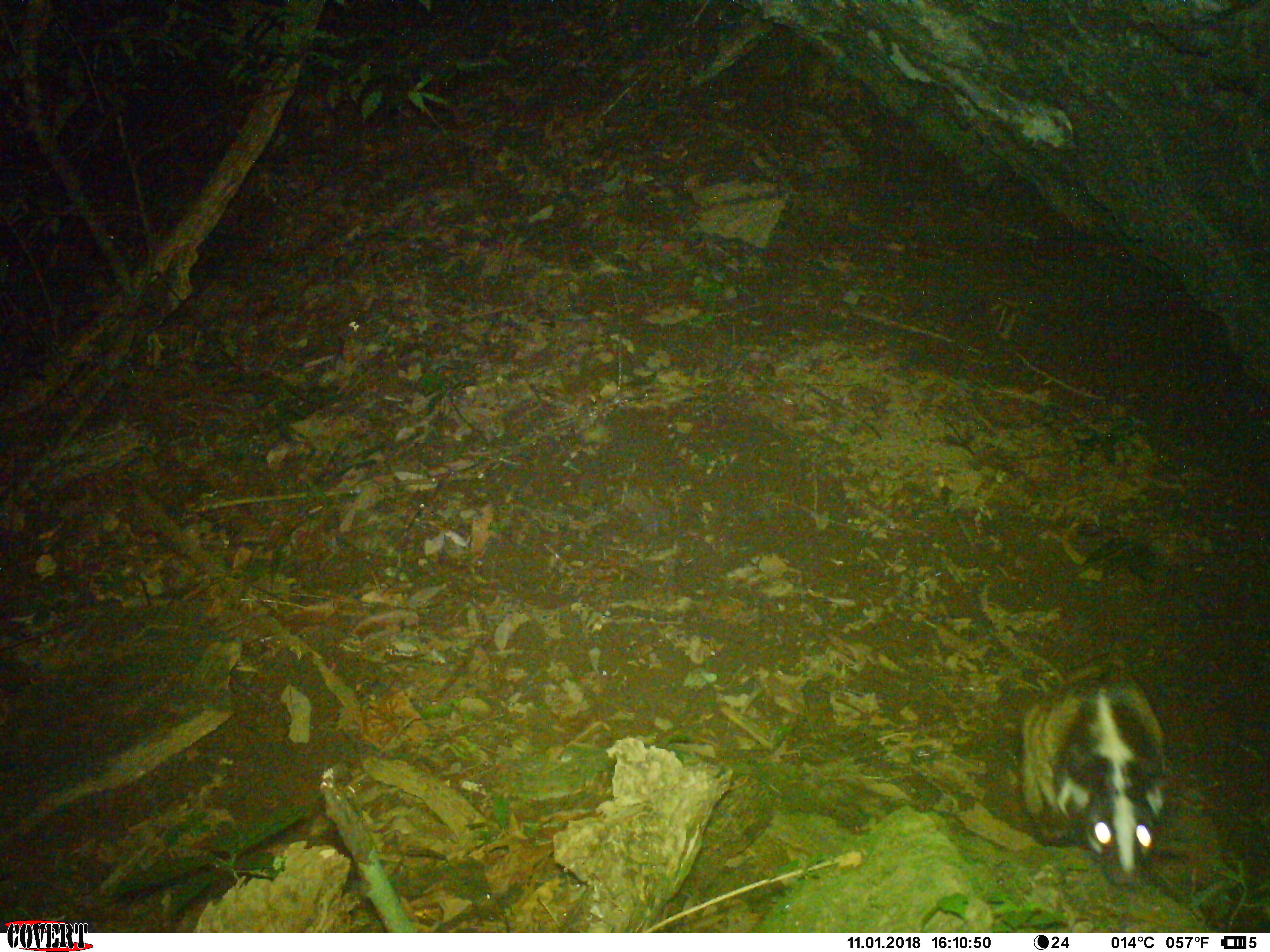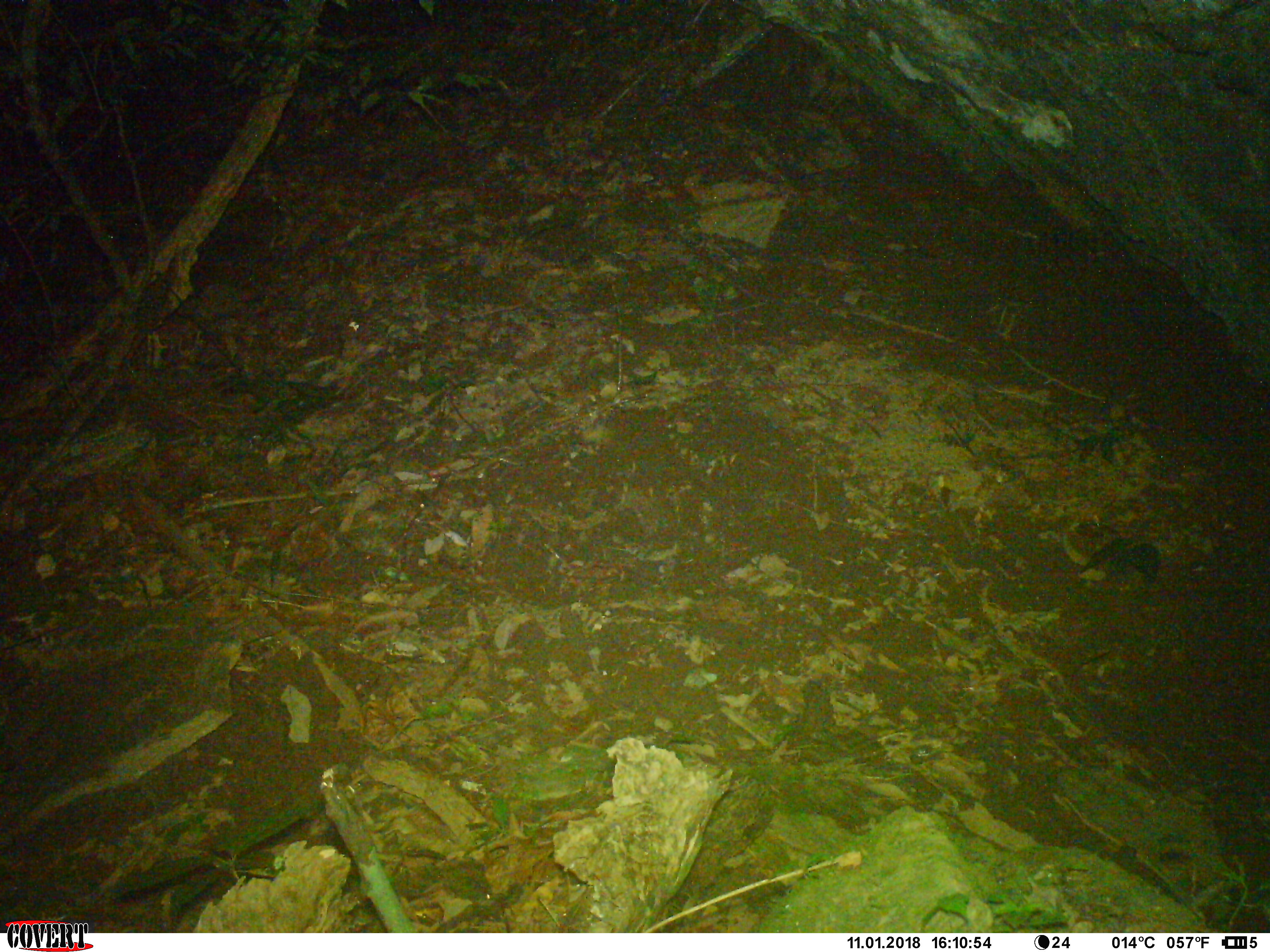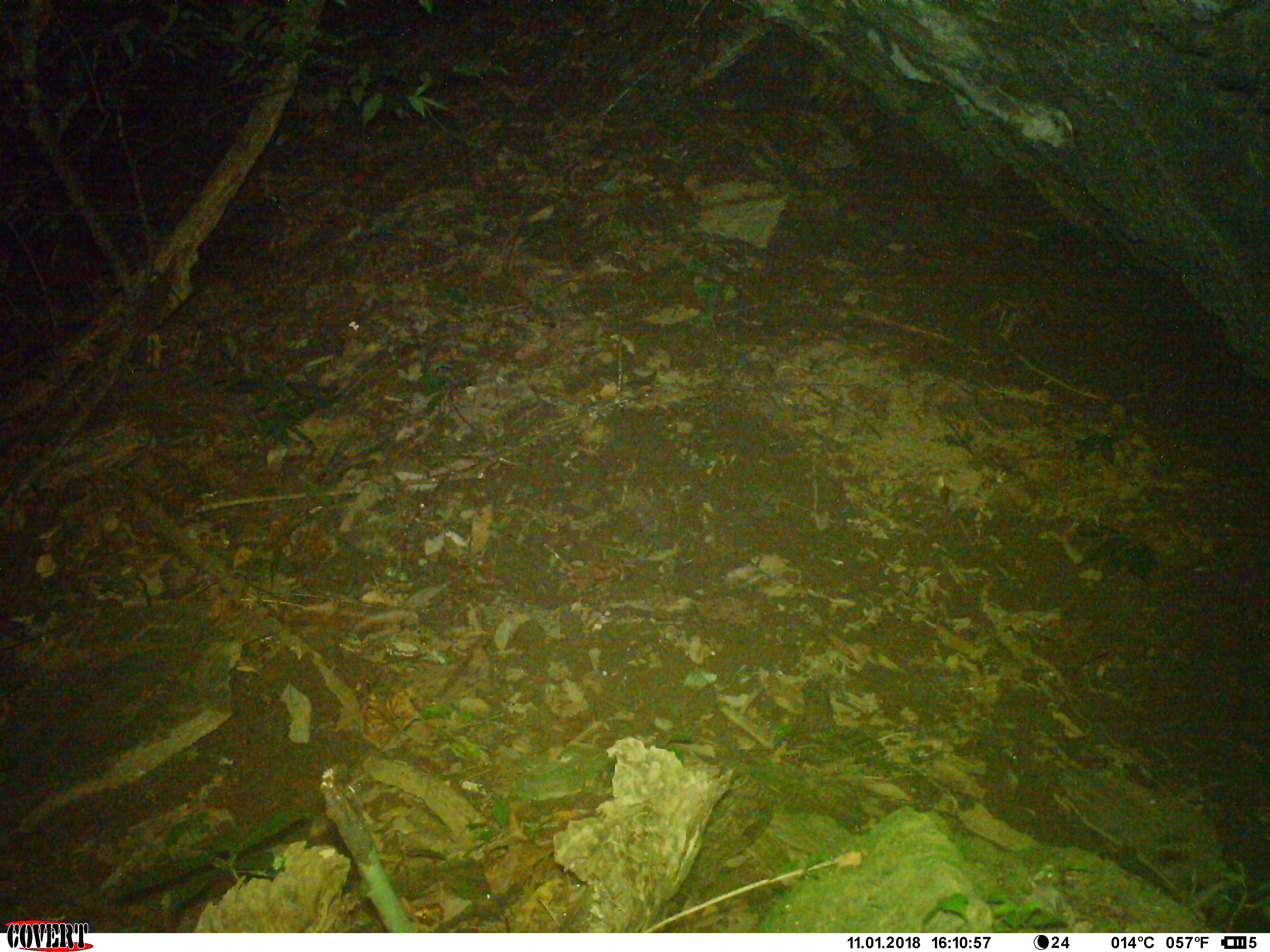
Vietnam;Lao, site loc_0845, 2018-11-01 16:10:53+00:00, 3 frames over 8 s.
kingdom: Animalia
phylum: Chordata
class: Mammalia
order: Carnivora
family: Viverridae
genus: Paguma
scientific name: Paguma larvata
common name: masked palm civet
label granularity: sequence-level